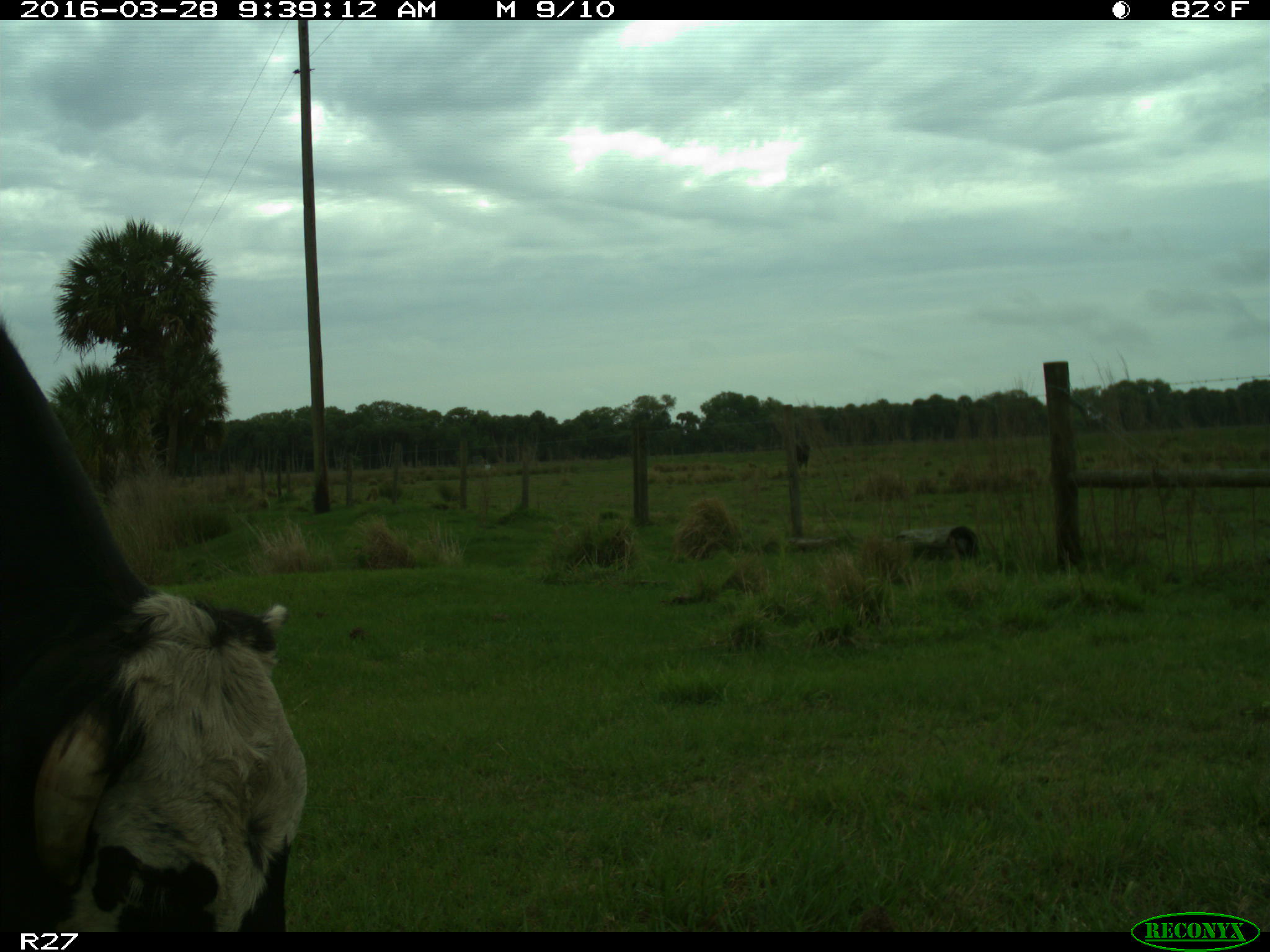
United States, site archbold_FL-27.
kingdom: Animalia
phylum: Chordata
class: Mammalia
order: Artiodactyla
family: Bovidae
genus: Bos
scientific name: Bos taurus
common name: domestic cow